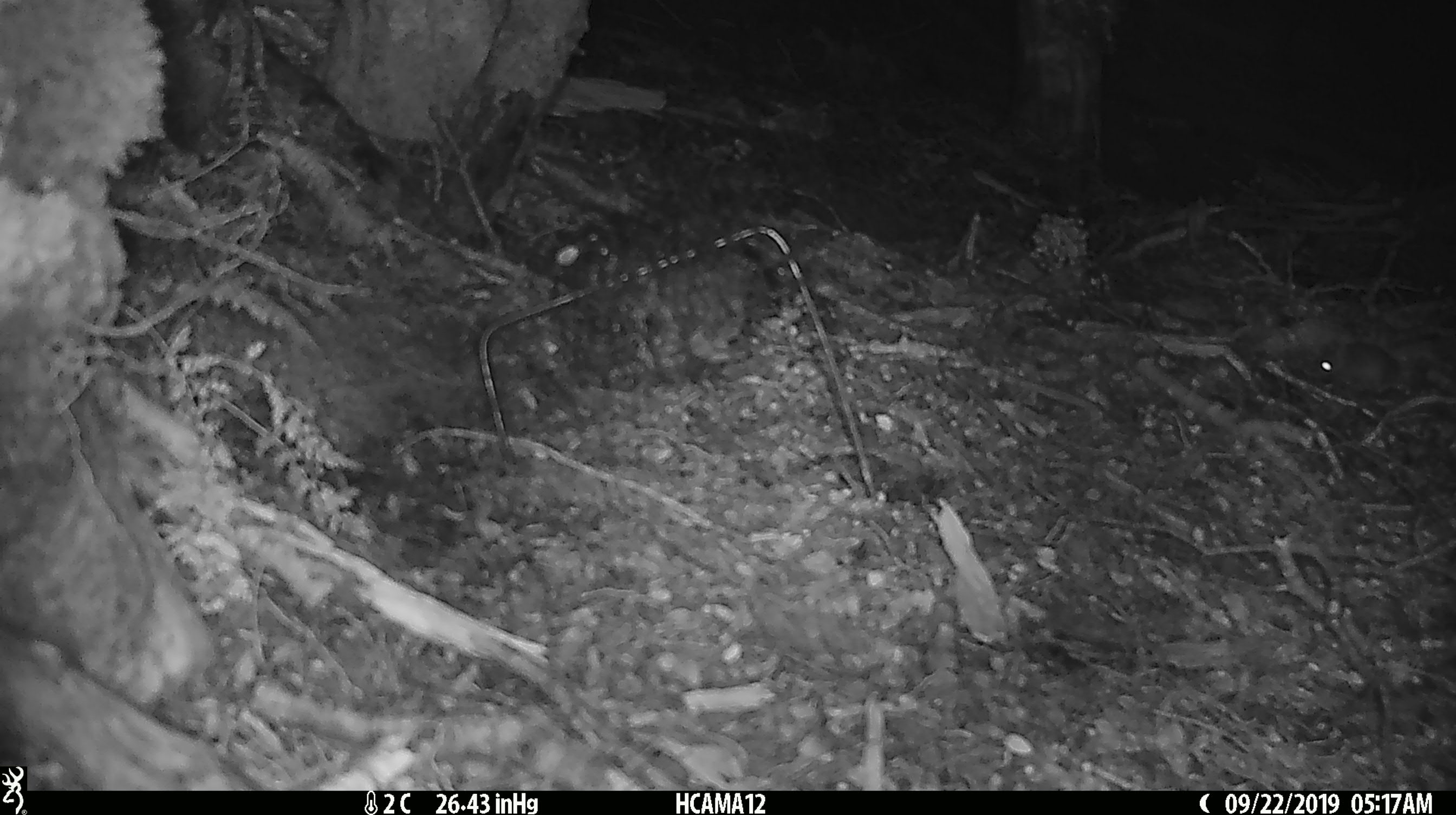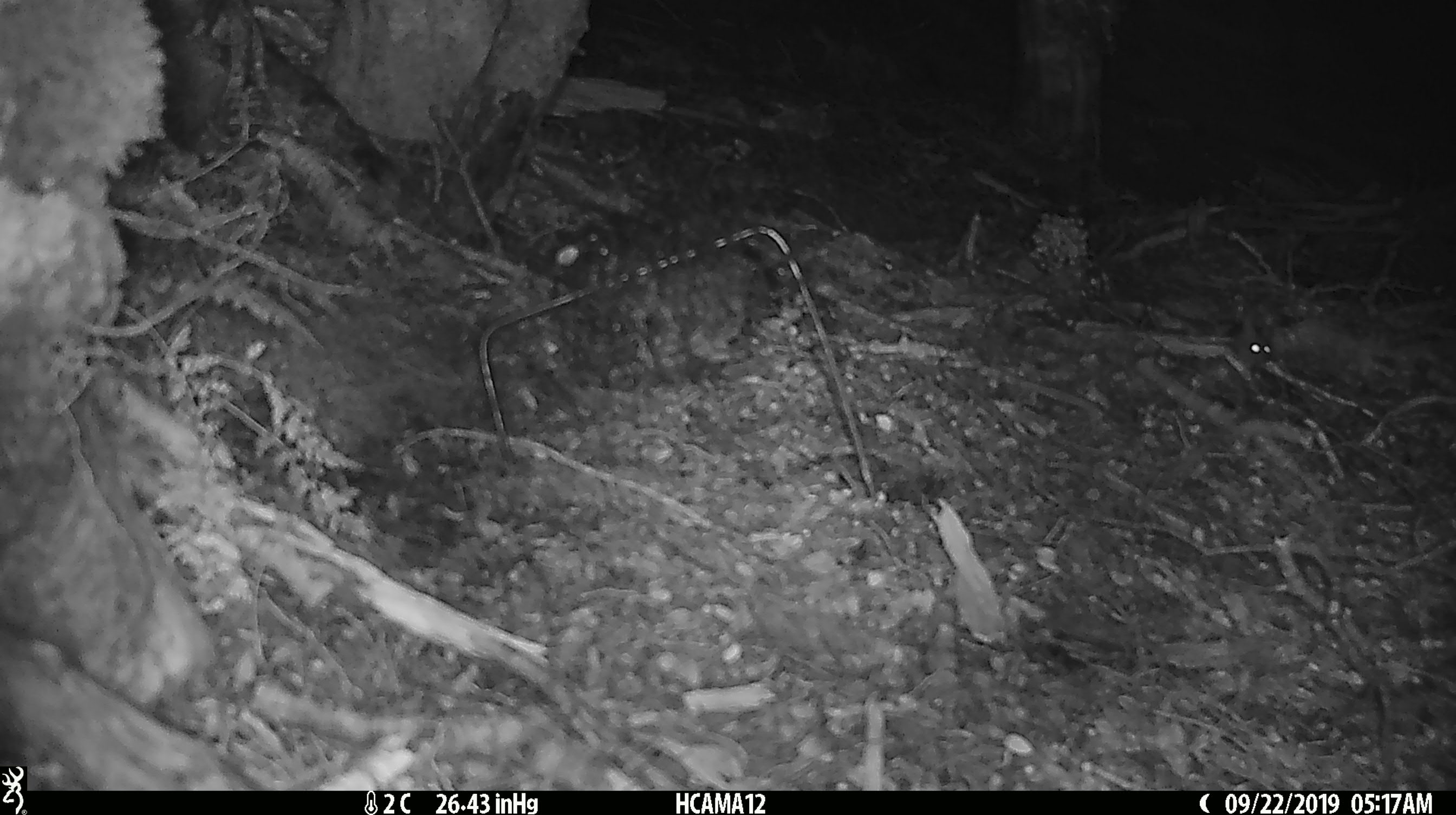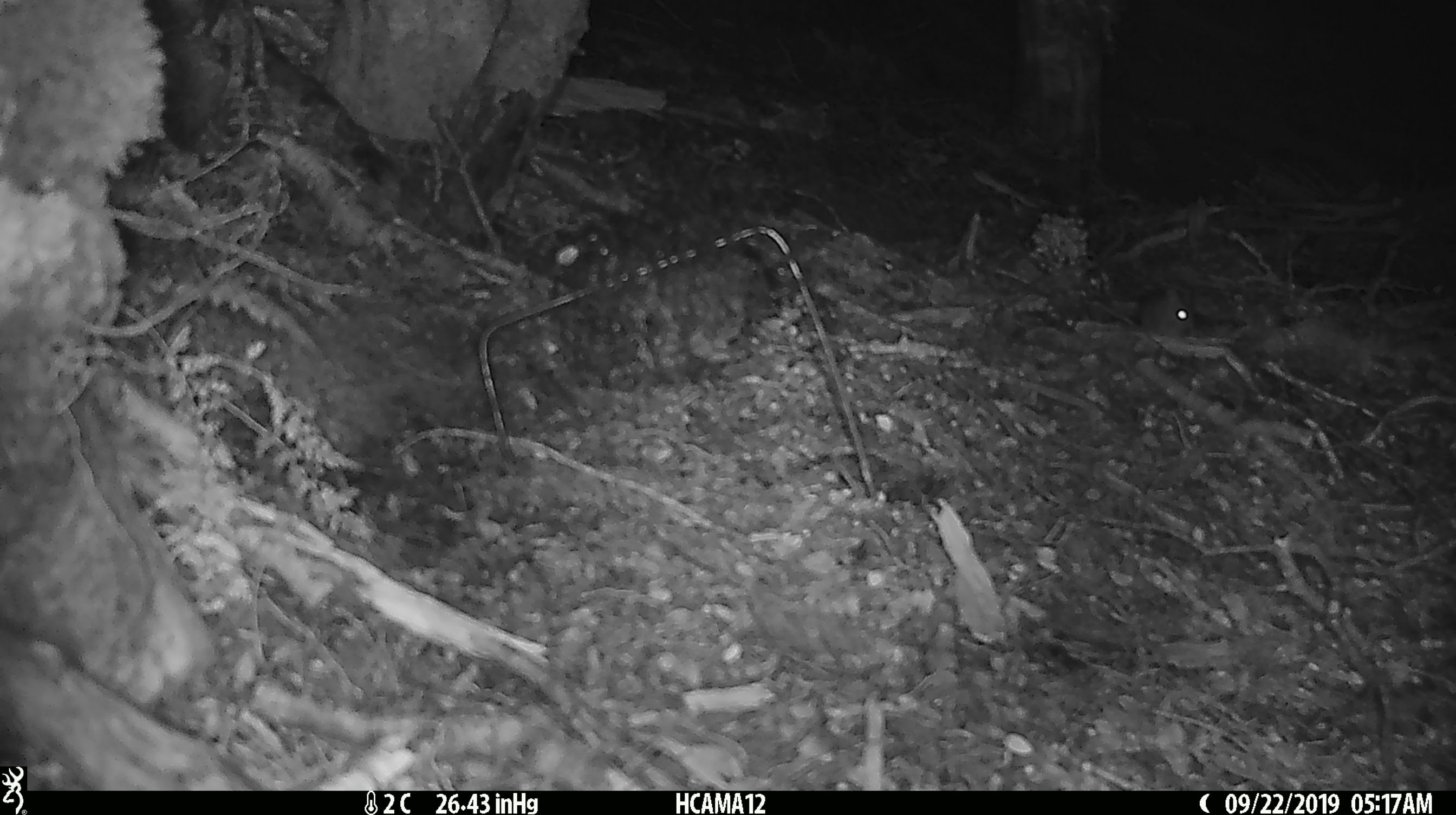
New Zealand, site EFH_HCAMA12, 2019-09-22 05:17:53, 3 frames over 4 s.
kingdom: Animalia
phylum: Chordata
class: Mammalia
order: Rodentia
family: Muridae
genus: Mus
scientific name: Mus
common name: mouse